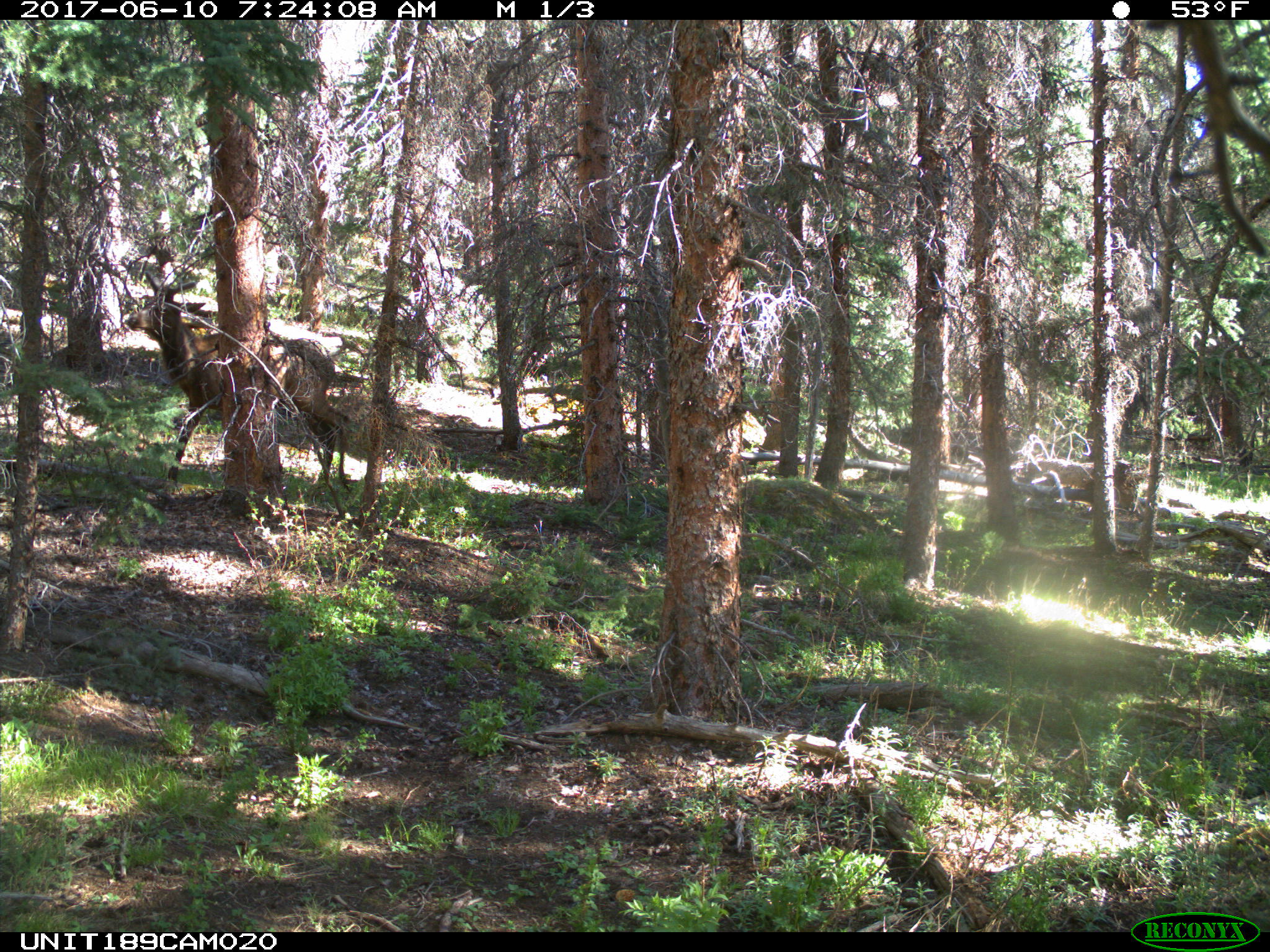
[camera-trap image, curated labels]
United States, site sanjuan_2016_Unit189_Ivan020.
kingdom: Animalia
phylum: Chordata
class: Mammalia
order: Artiodactyla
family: Cervidae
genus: Cervus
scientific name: Cervus elaphus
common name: red deer